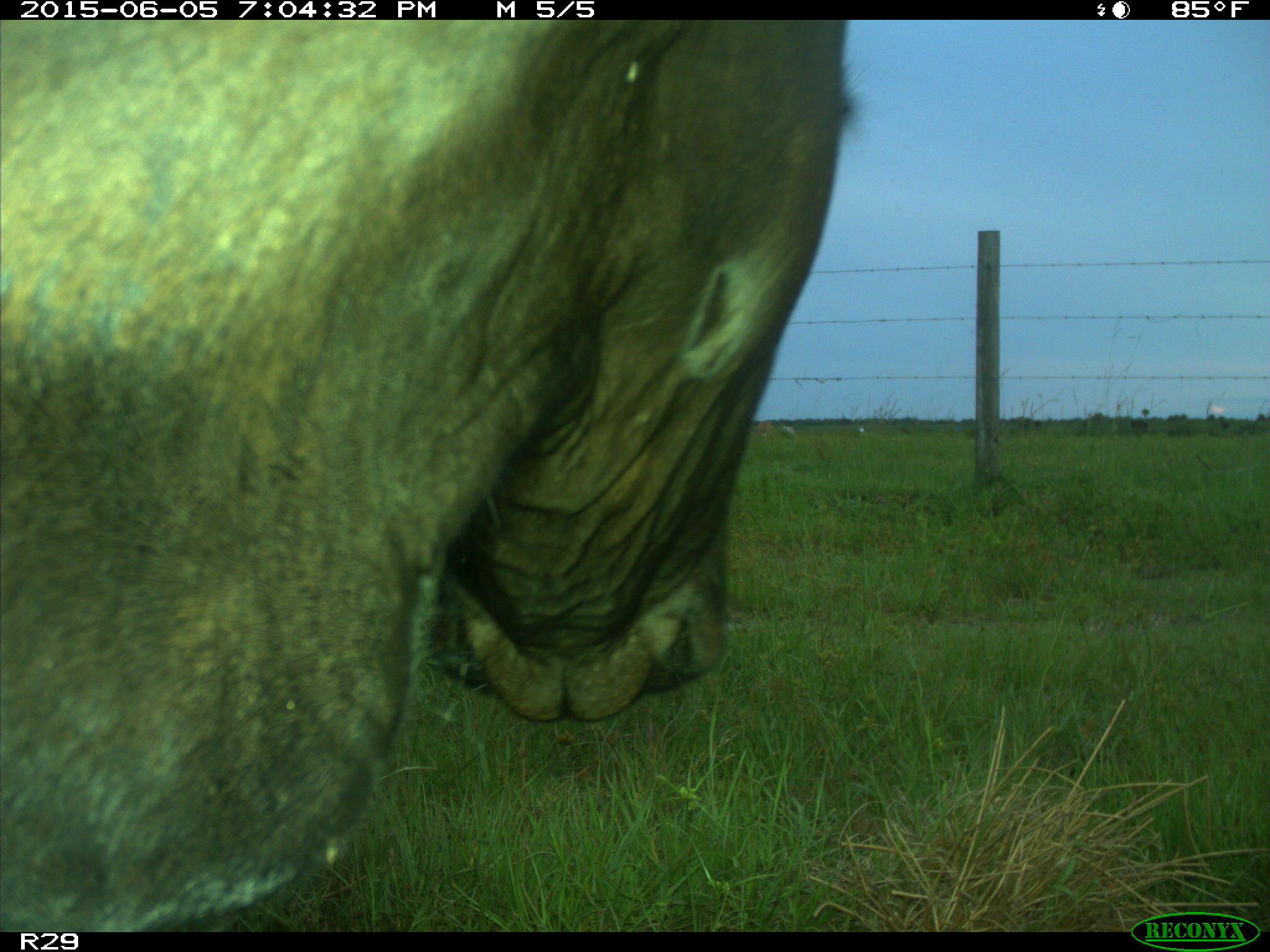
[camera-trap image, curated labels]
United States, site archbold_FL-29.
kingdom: Animalia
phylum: Chordata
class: Mammalia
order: Artiodactyla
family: Bovidae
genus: Bos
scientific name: Bos taurus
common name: domestic cow